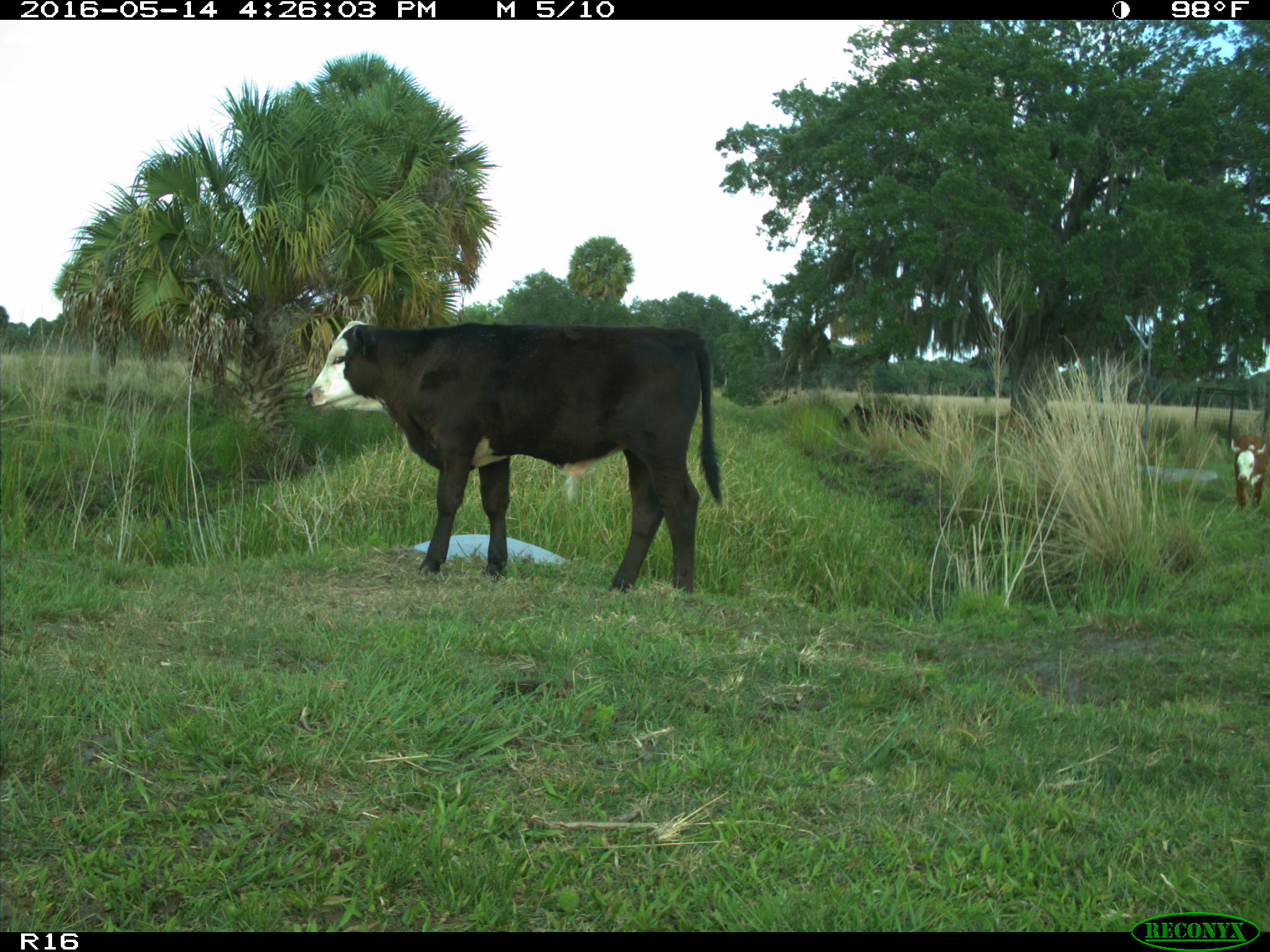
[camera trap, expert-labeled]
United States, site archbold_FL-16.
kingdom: Animalia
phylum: Chordata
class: Mammalia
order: Artiodactyla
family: Bovidae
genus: Bos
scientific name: Bos taurus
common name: domestic cow